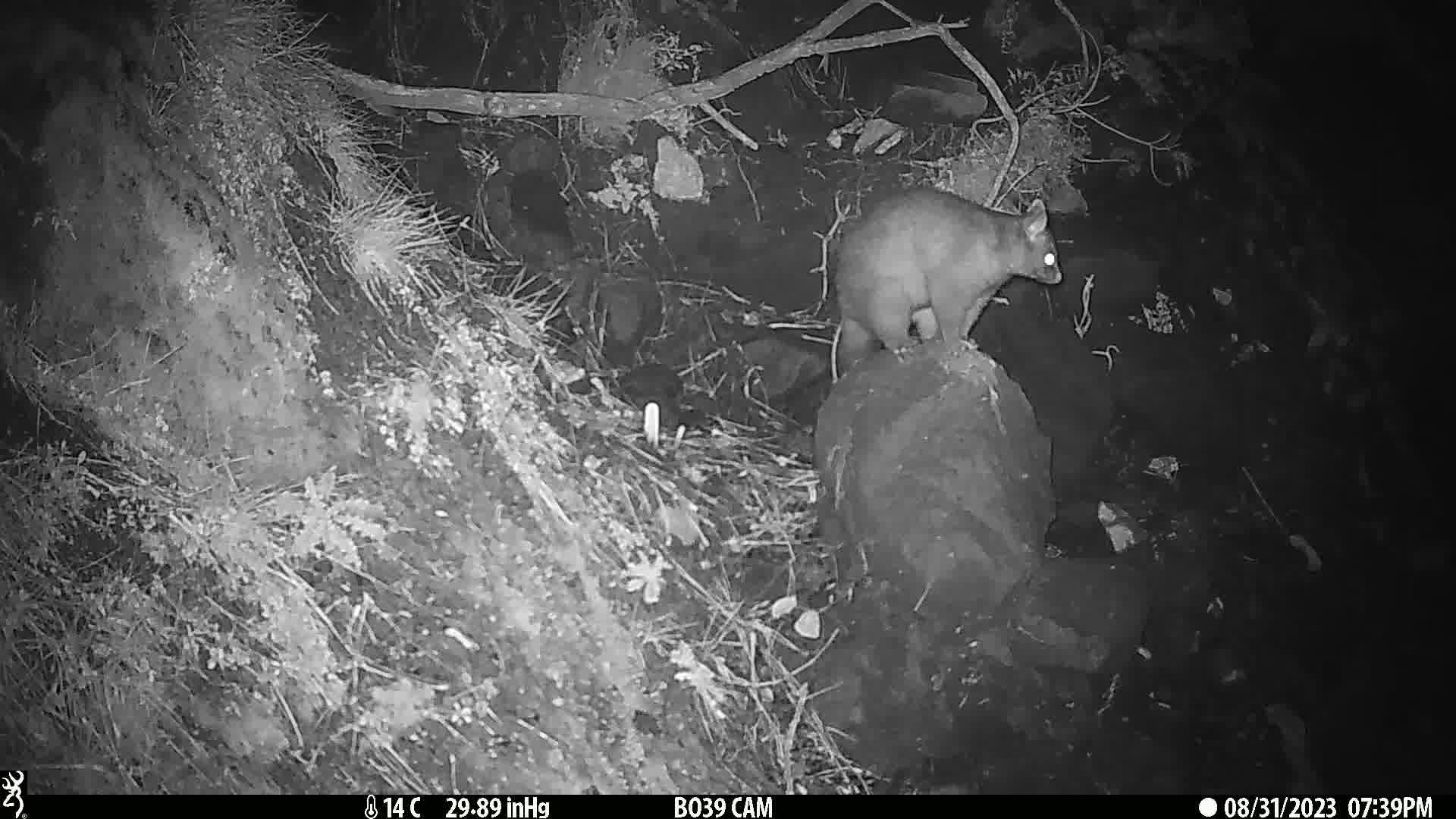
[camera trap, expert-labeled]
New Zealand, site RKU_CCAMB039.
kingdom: Animalia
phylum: Chordata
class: Mammalia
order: Diprotodontia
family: Phalangeridae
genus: Trichosurus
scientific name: Trichosurus vulpecula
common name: common brushtail possum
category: possum